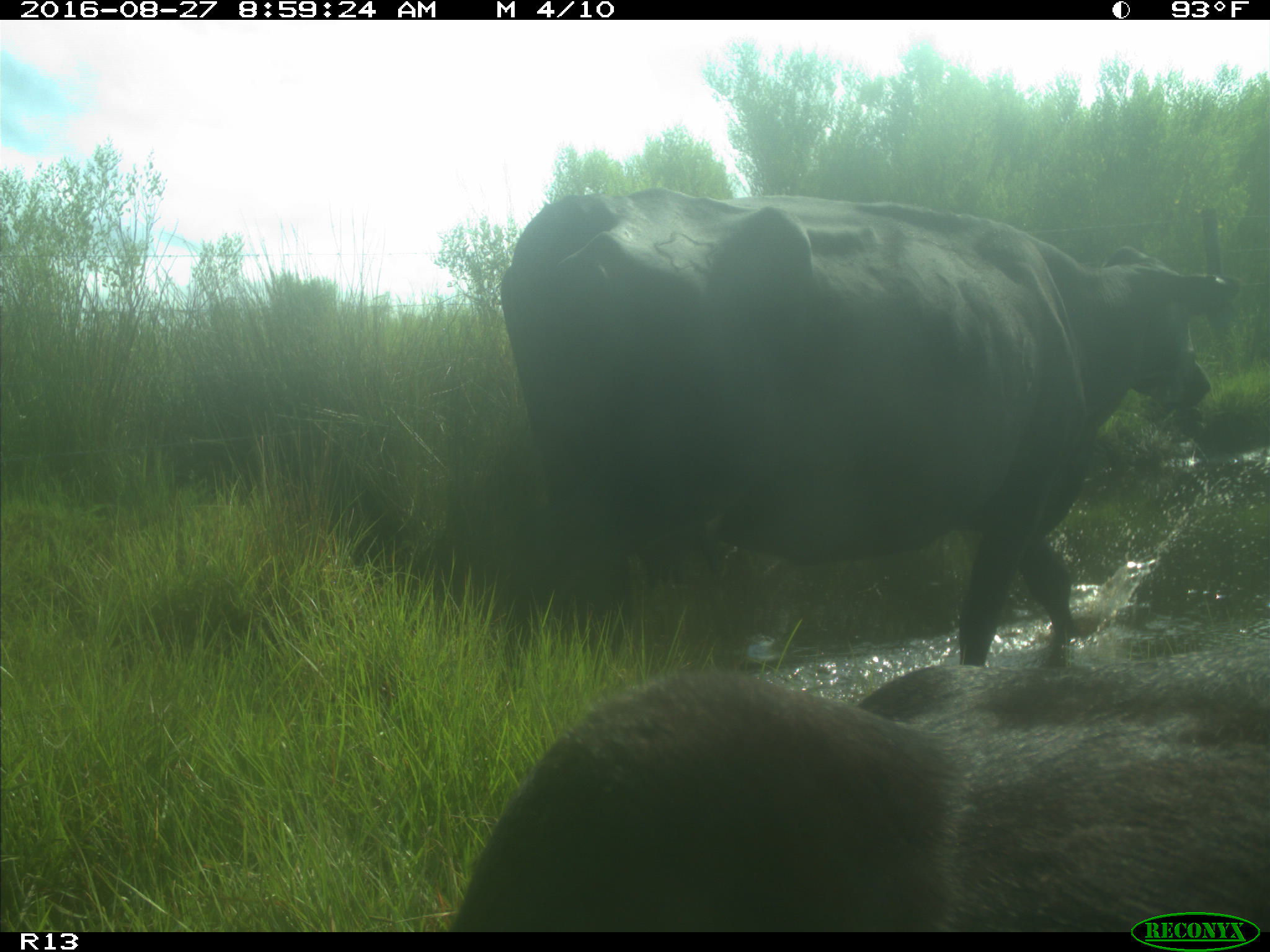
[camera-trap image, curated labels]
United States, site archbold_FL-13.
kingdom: Animalia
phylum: Chordata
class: Mammalia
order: Artiodactyla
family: Bovidae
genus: Bos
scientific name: Bos taurus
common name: domestic cow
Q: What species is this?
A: Bos taurus (domestic cow).